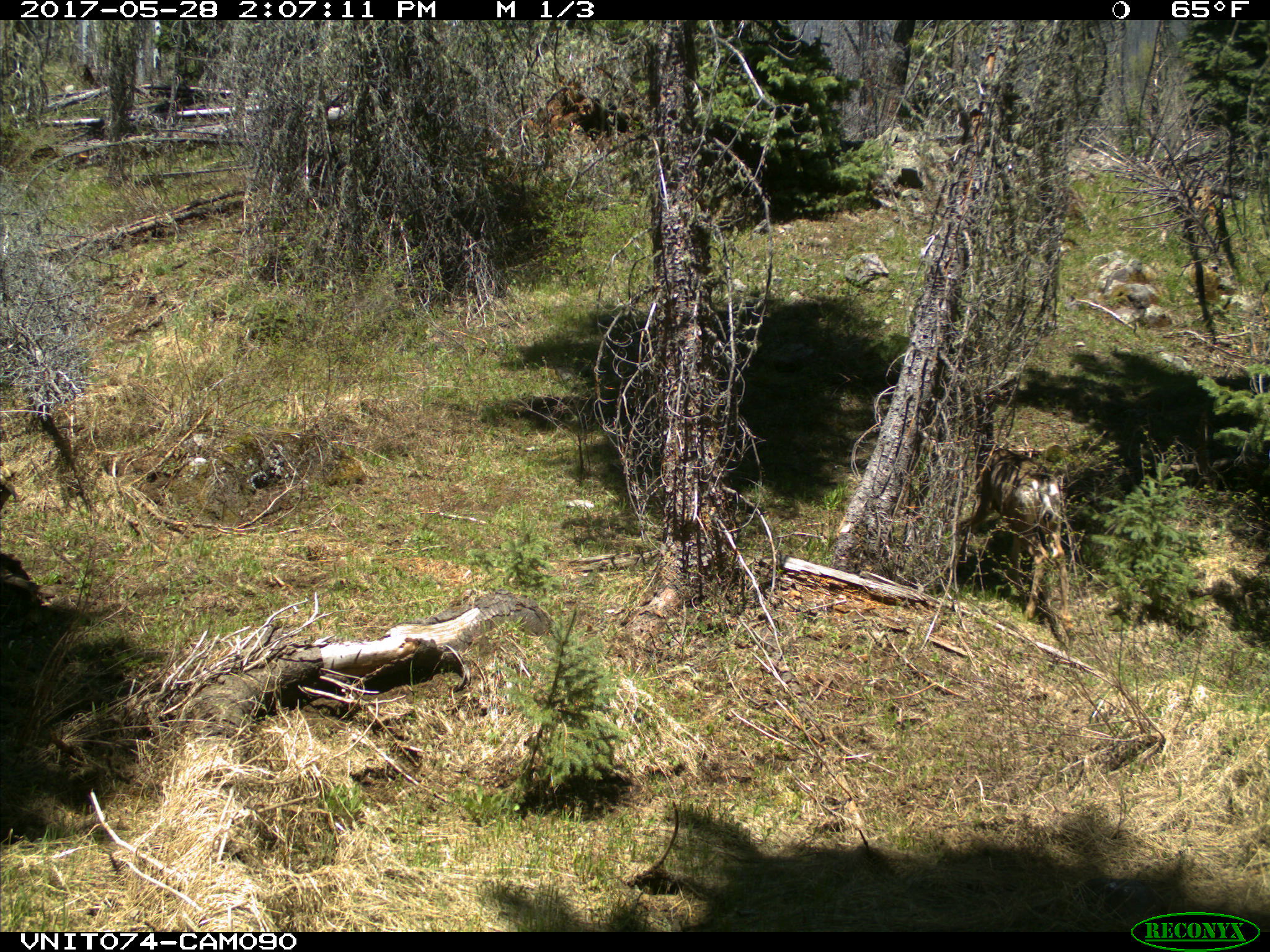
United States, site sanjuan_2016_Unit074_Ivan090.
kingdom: Animalia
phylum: Chordata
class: Mammalia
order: Artiodactyla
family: Cervidae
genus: Odocoileus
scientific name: Odocoileus hemionus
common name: mule deer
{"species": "Odocoileus hemionus (mule deer)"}